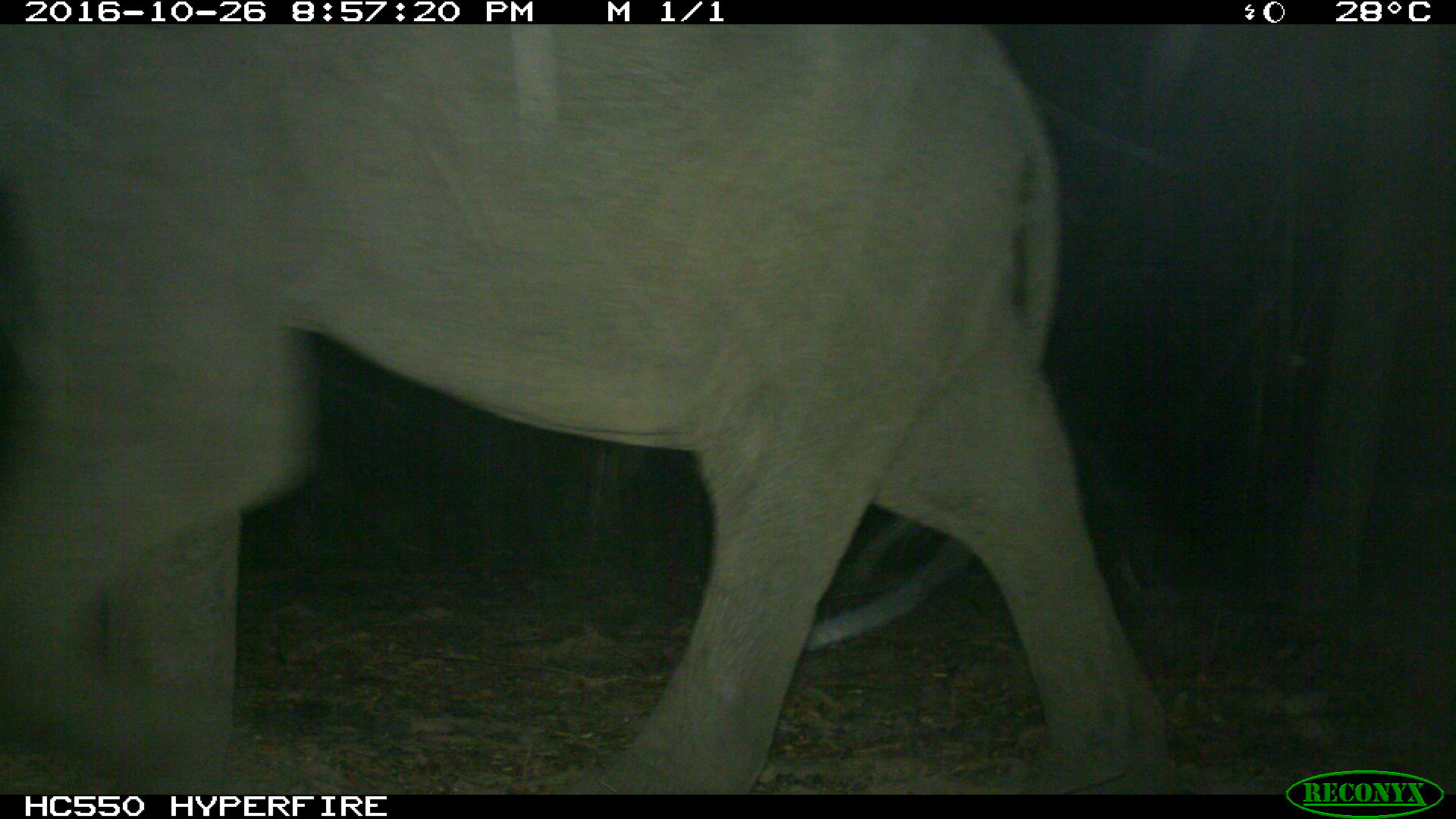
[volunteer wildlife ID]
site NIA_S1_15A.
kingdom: Animalia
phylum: Chordata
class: Mammalia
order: Proboscidea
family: Elephantidae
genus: Loxodonta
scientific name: Loxodonta africana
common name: african bush elephant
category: elephant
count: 1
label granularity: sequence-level